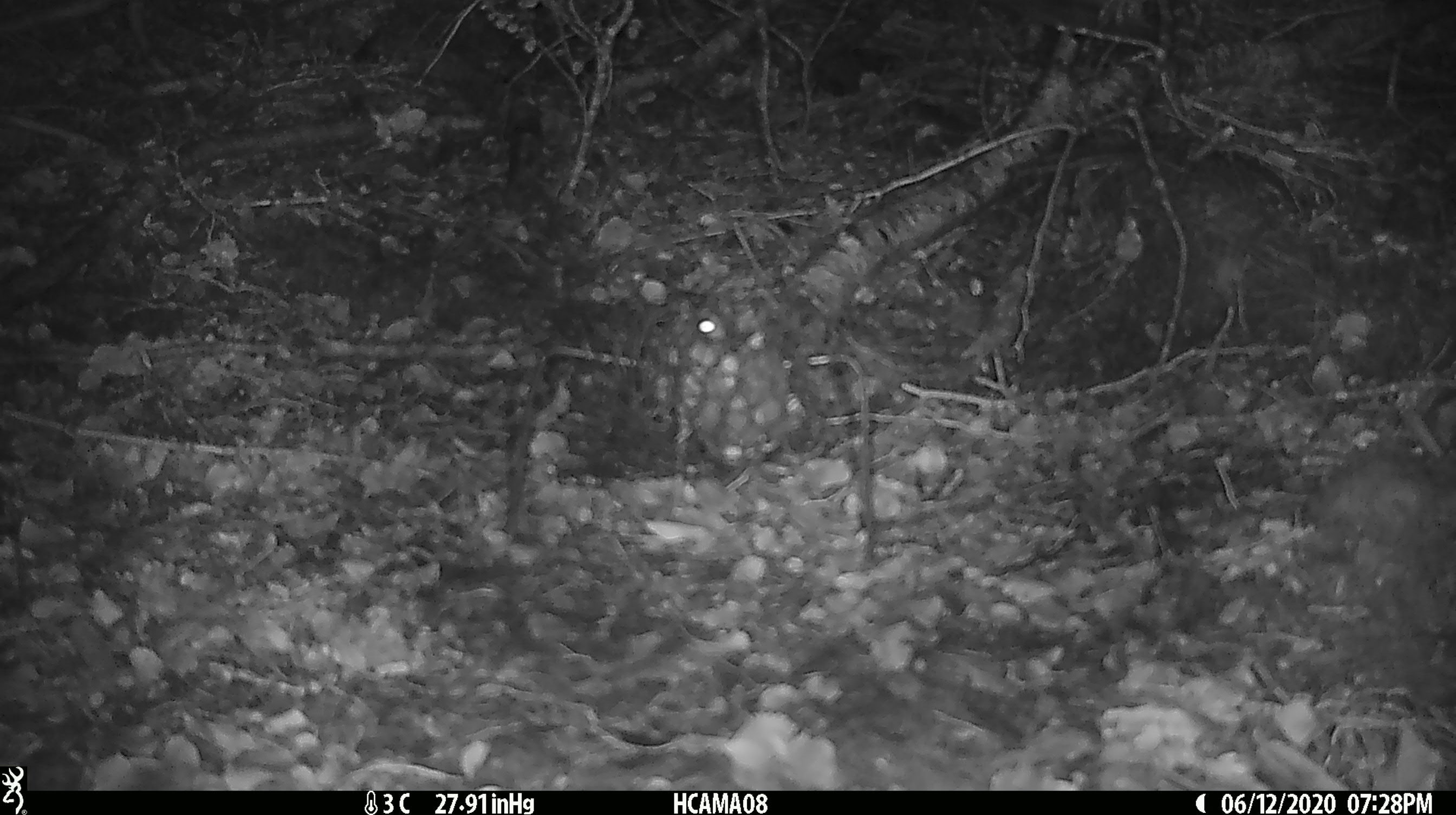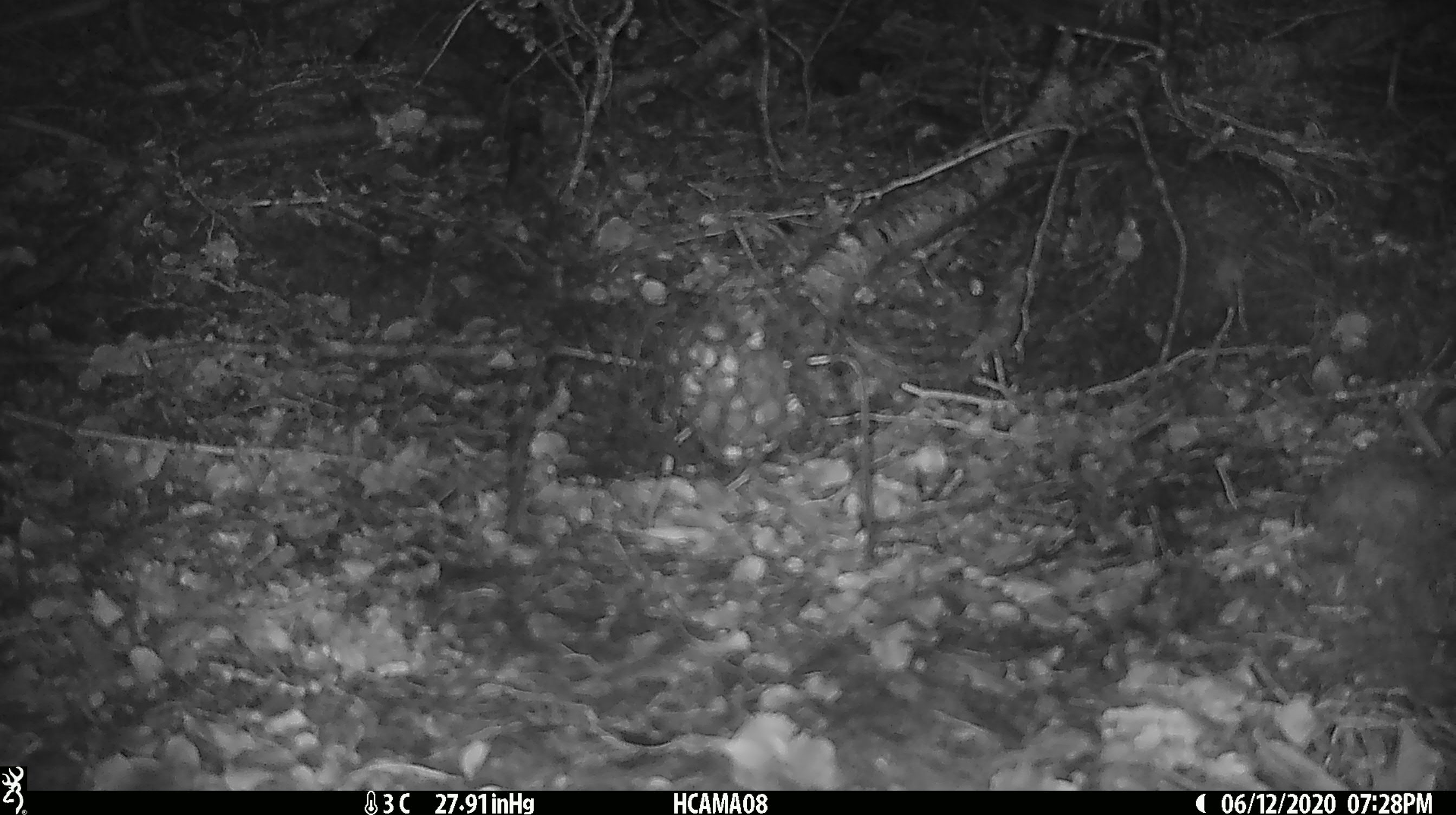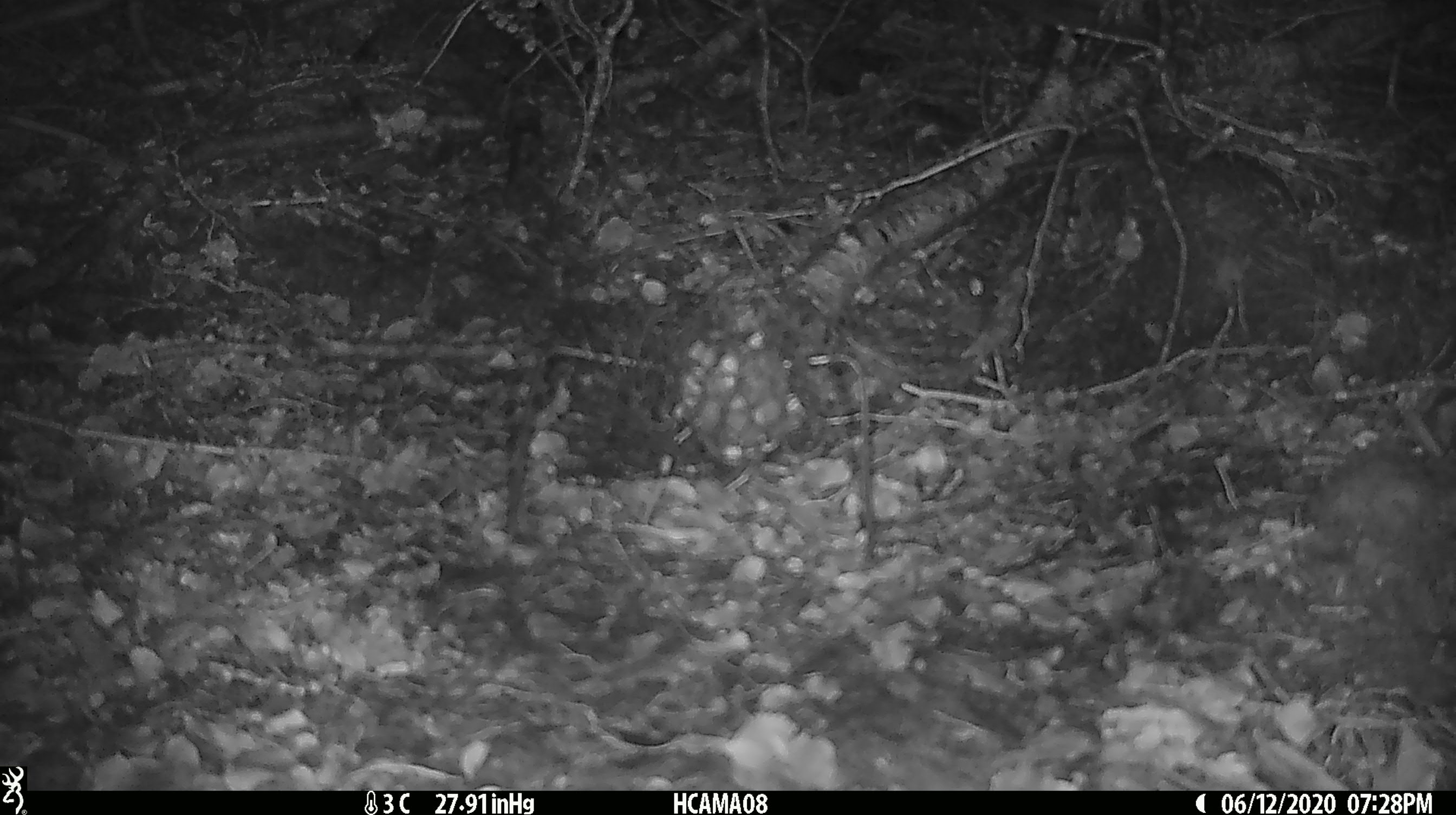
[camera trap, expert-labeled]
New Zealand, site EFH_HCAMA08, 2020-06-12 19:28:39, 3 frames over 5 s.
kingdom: Animalia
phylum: Chordata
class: Mammalia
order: Rodentia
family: Muridae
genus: Mus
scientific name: Mus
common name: mouse